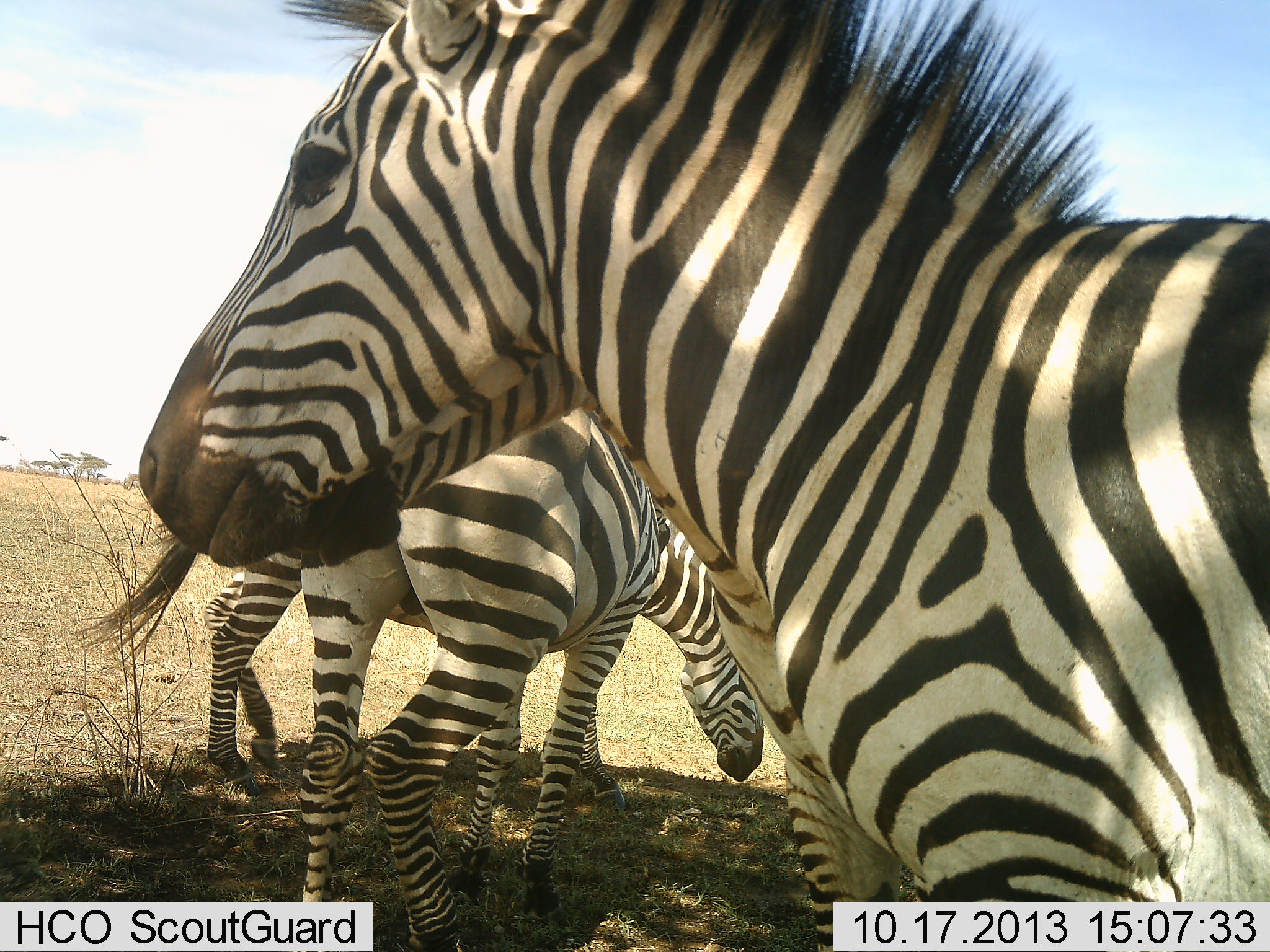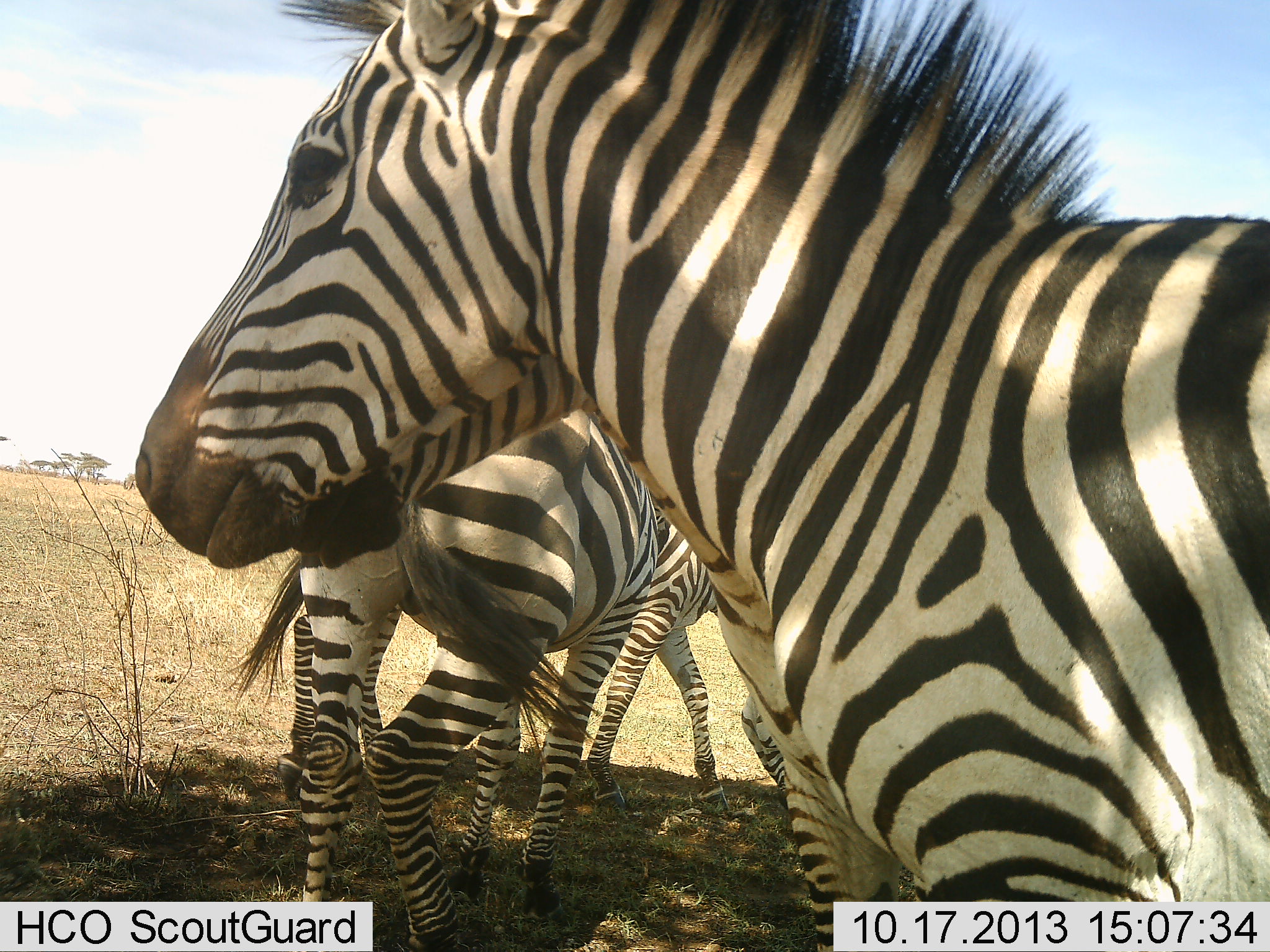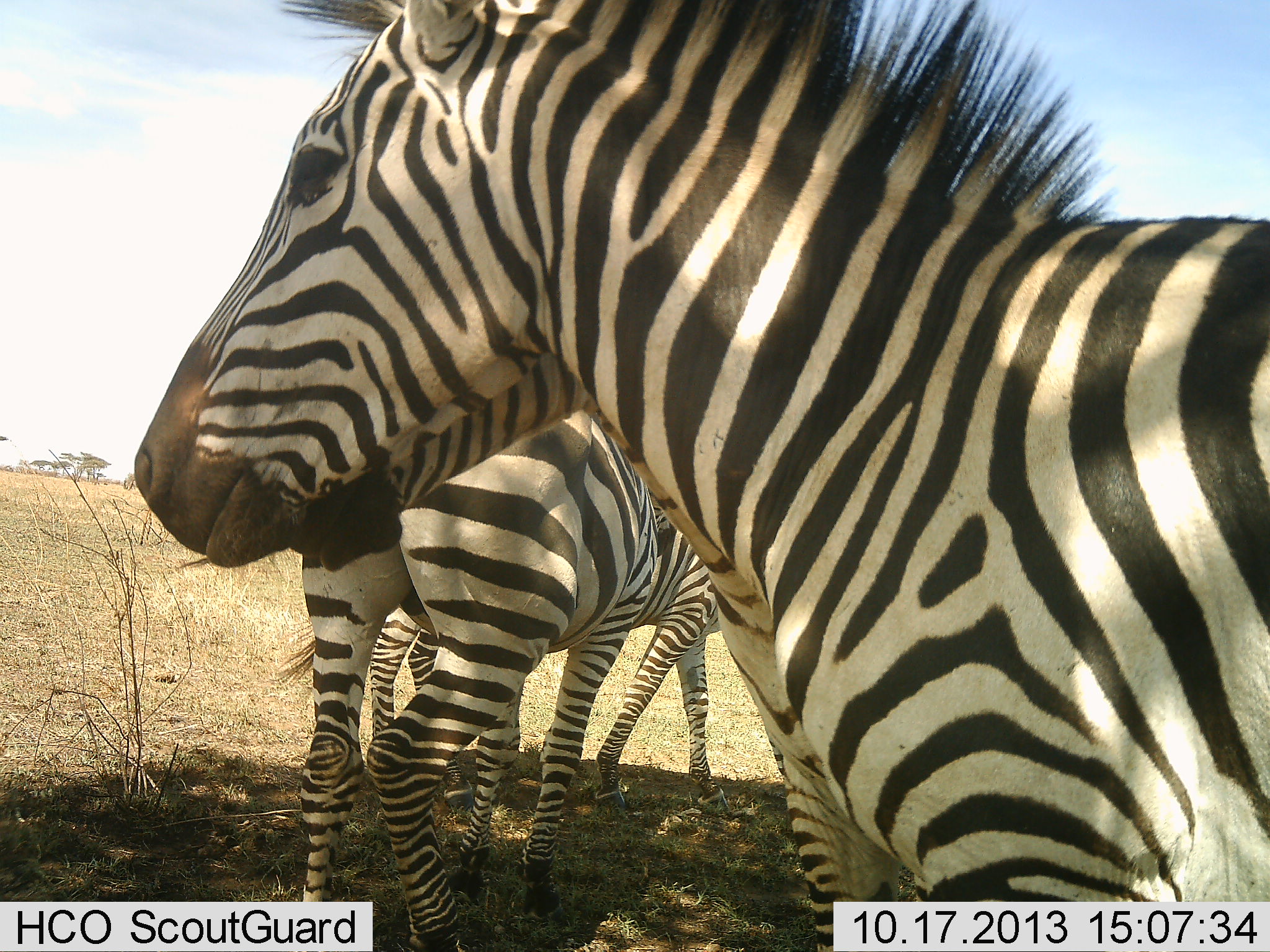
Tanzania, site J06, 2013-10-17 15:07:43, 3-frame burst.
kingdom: Animalia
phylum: Chordata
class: Mammalia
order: Perissodactyla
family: Equidae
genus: Equus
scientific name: Equus quagga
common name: plains zebra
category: zebra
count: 3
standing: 90%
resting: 10%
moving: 40%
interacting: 0%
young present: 0%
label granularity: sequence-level